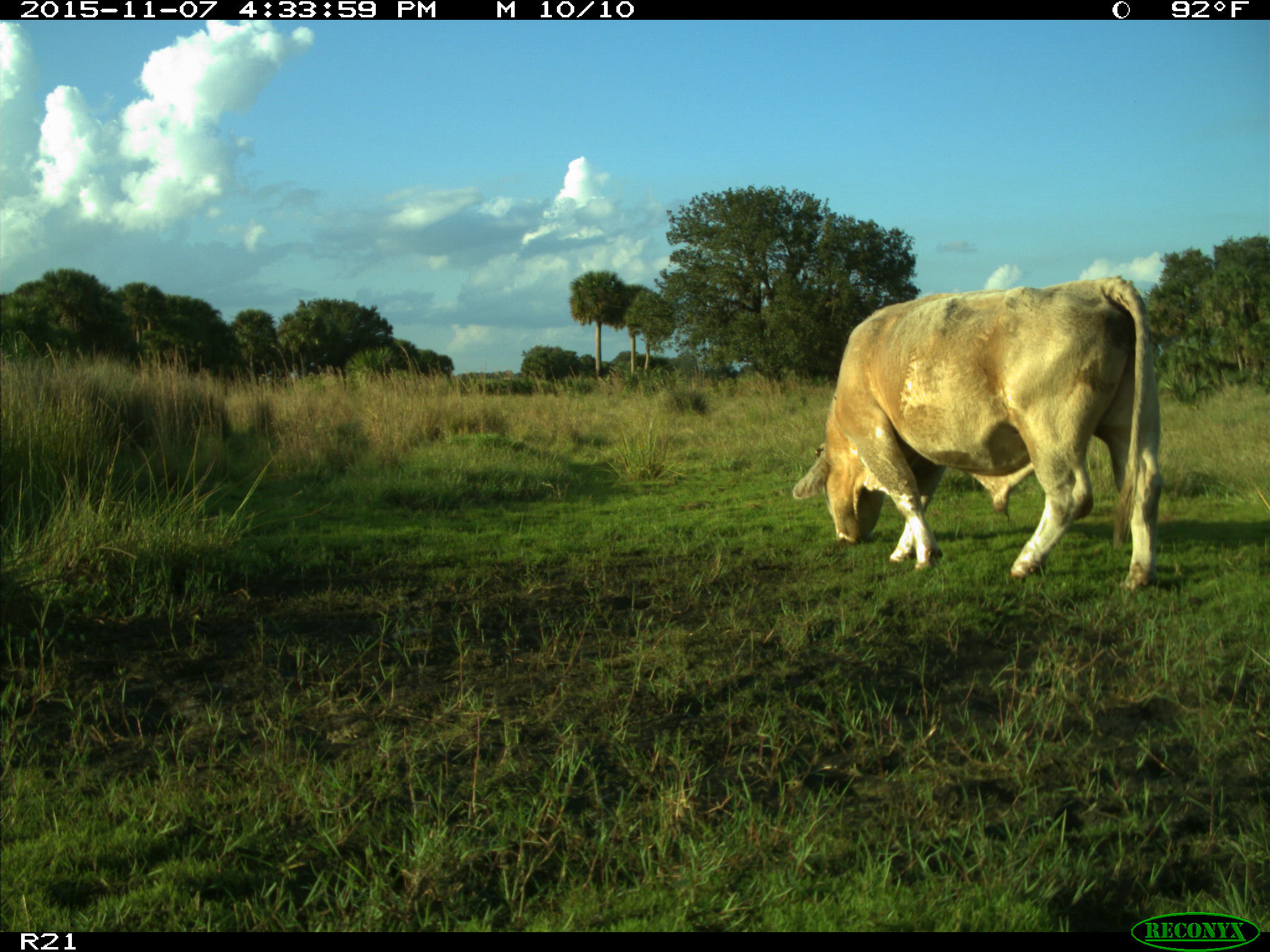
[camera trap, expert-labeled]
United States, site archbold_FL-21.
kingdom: Animalia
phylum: Chordata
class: Mammalia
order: Artiodactyla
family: Bovidae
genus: Bos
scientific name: Bos taurus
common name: domestic cow